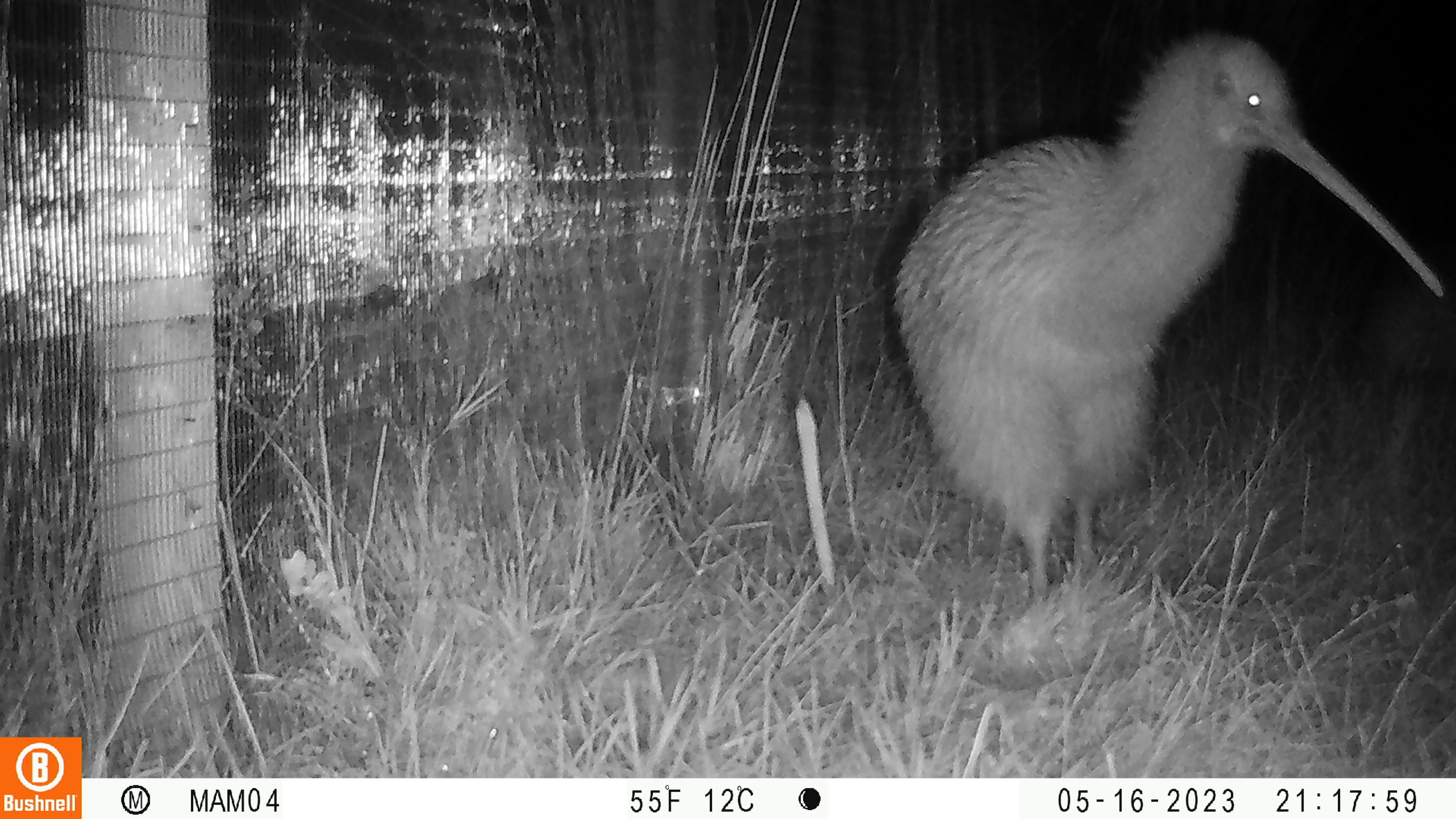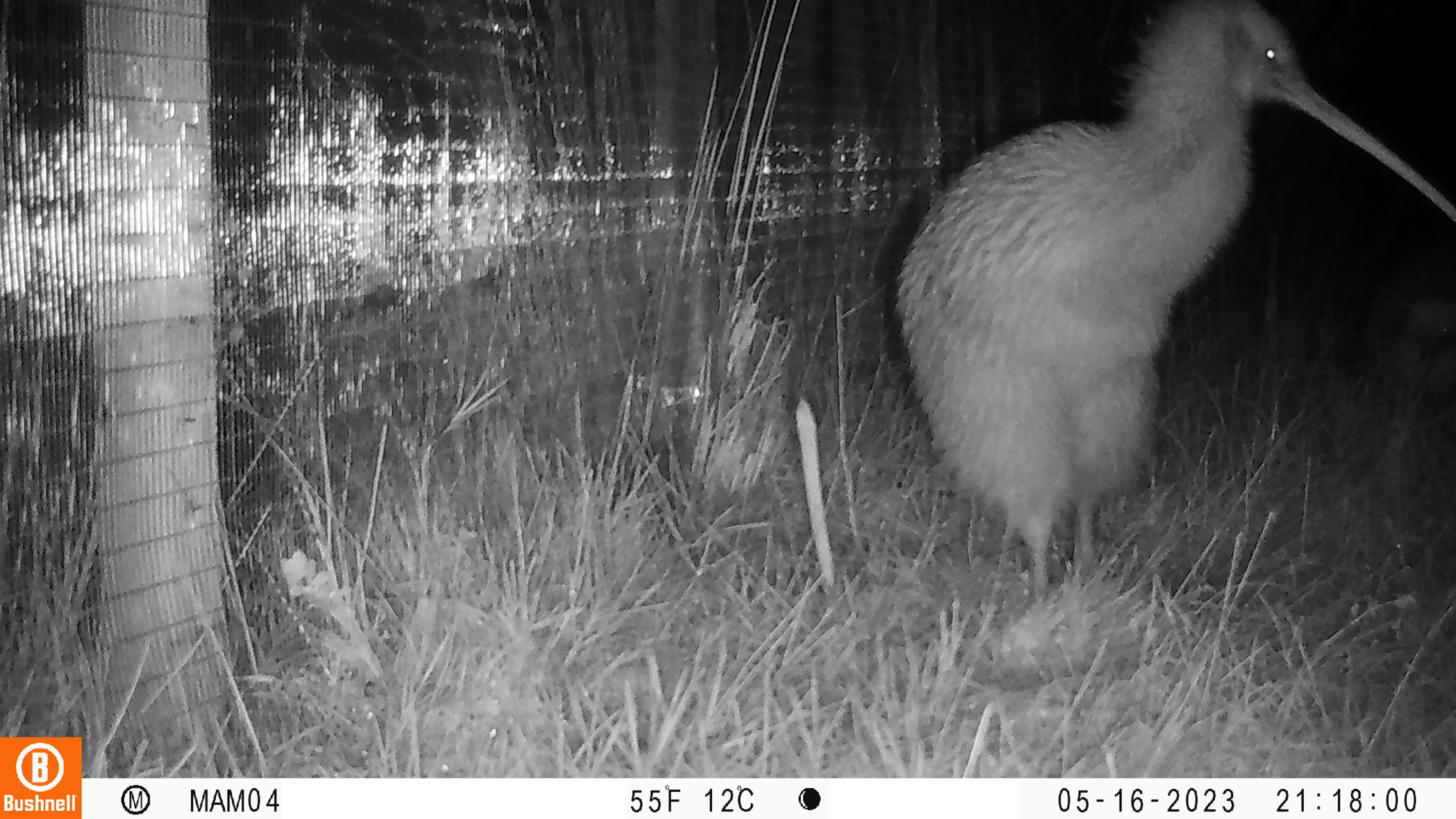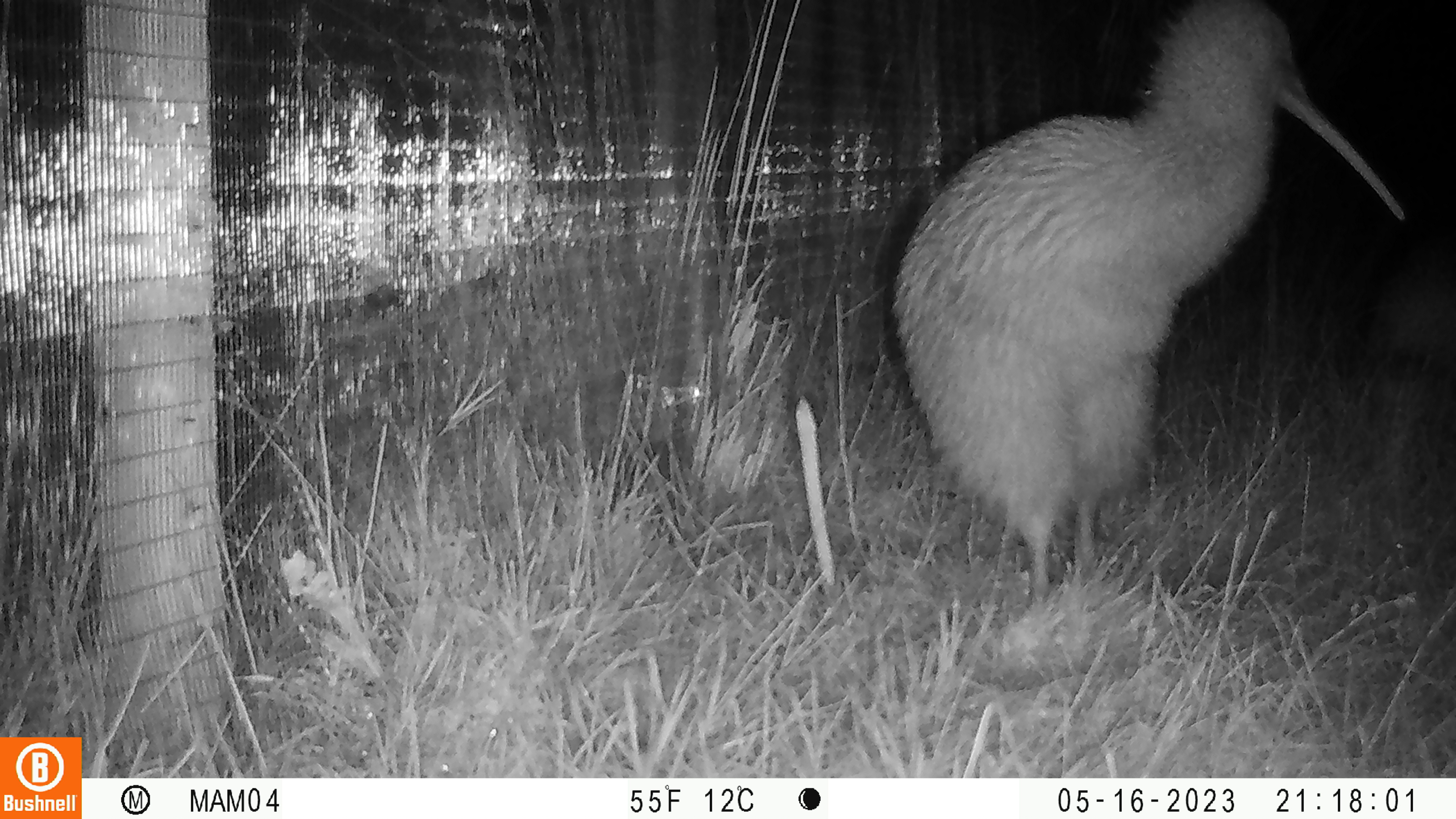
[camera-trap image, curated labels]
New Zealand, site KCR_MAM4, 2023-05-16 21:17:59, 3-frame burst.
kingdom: Animalia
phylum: Chordata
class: Aves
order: Apterygiformes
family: Apterygidae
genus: Apteryx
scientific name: Apteryx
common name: kiwi